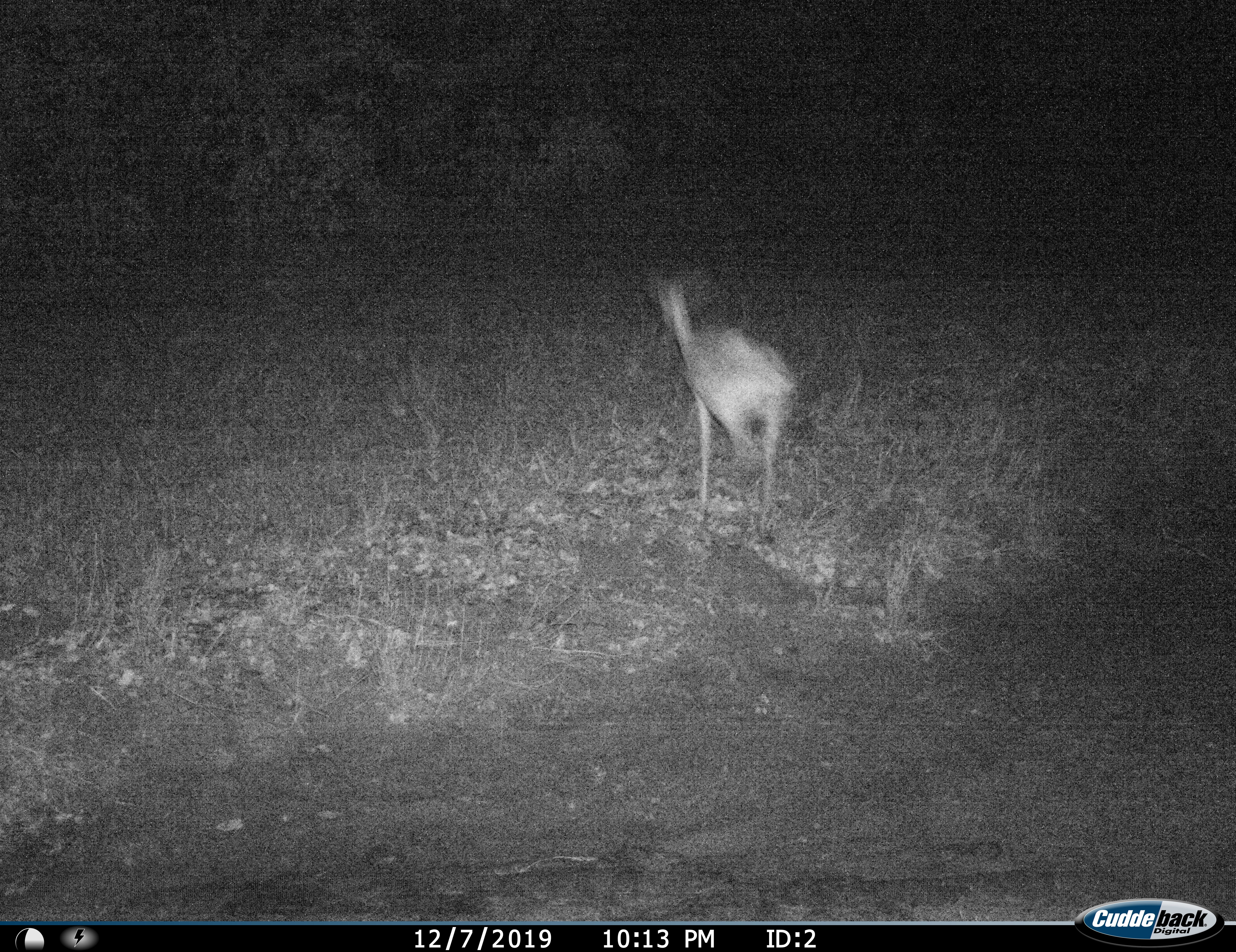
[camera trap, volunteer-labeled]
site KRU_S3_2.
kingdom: Animalia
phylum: Chordata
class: Mammalia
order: Artiodactyla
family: Bovidae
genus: Aepyceros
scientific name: Aepyceros melampus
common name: impala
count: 1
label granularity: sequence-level